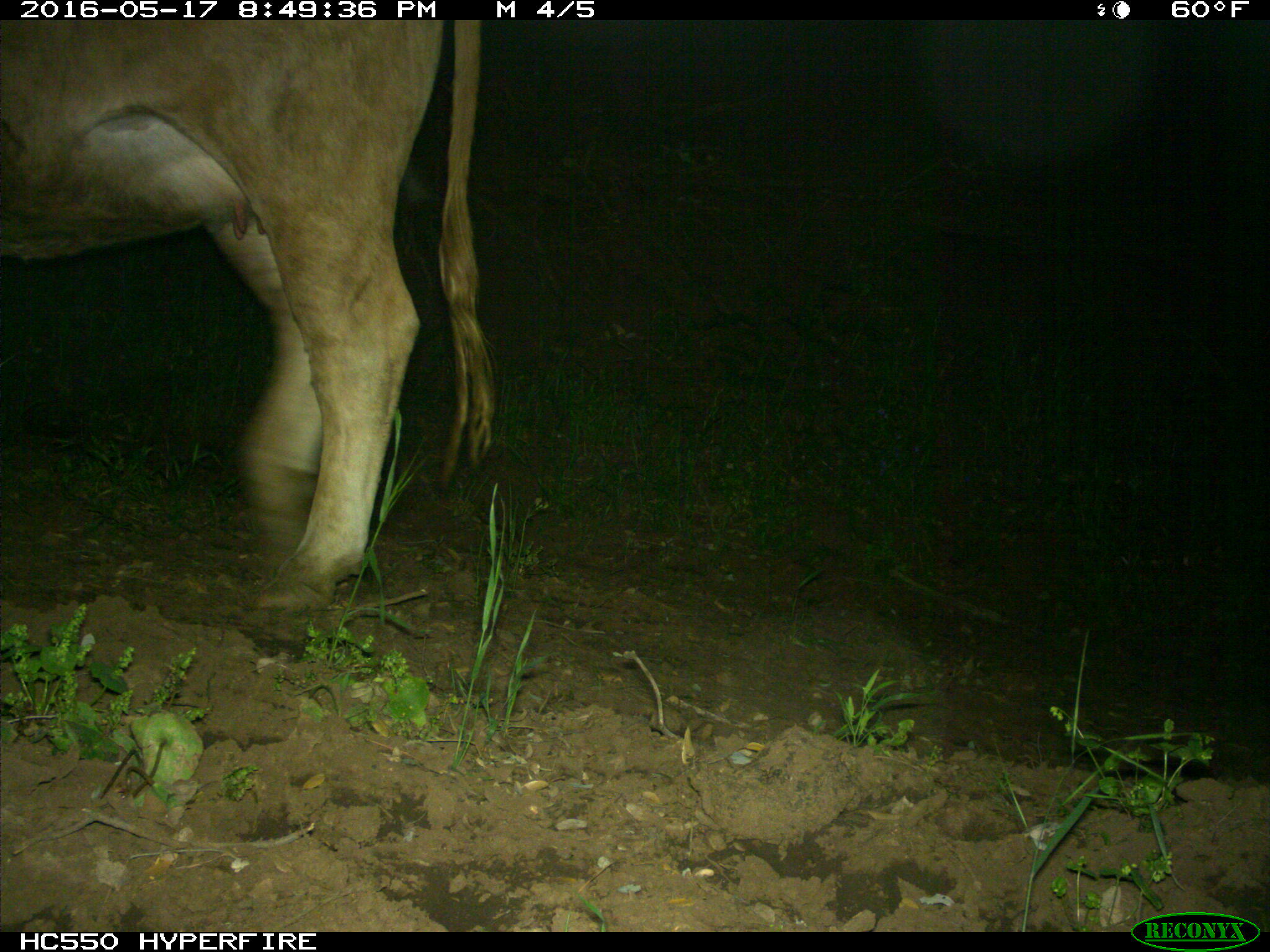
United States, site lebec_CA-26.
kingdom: Animalia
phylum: Chordata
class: Mammalia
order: Artiodactyla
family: Bovidae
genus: Bos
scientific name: Bos taurus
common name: domestic cow